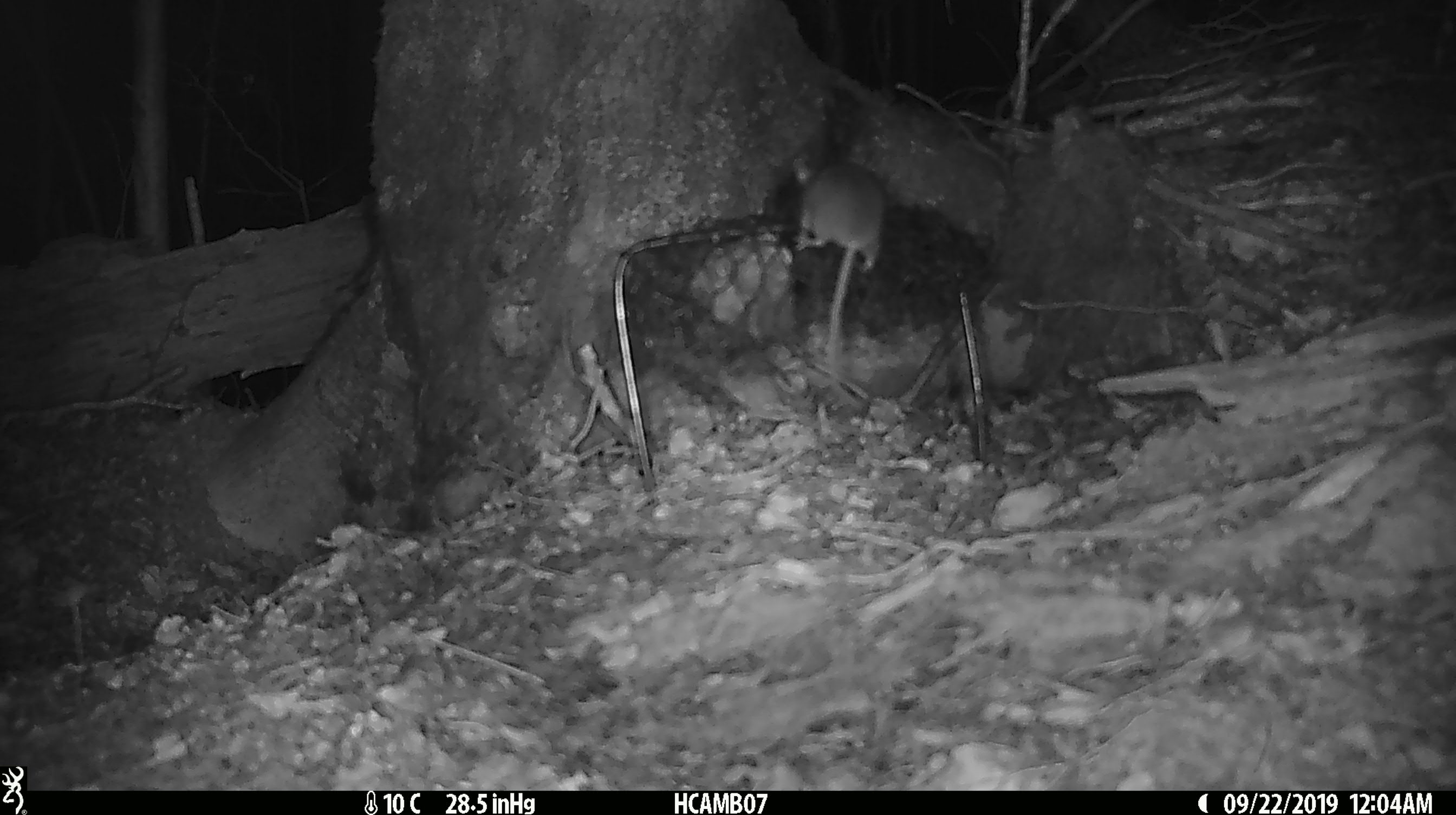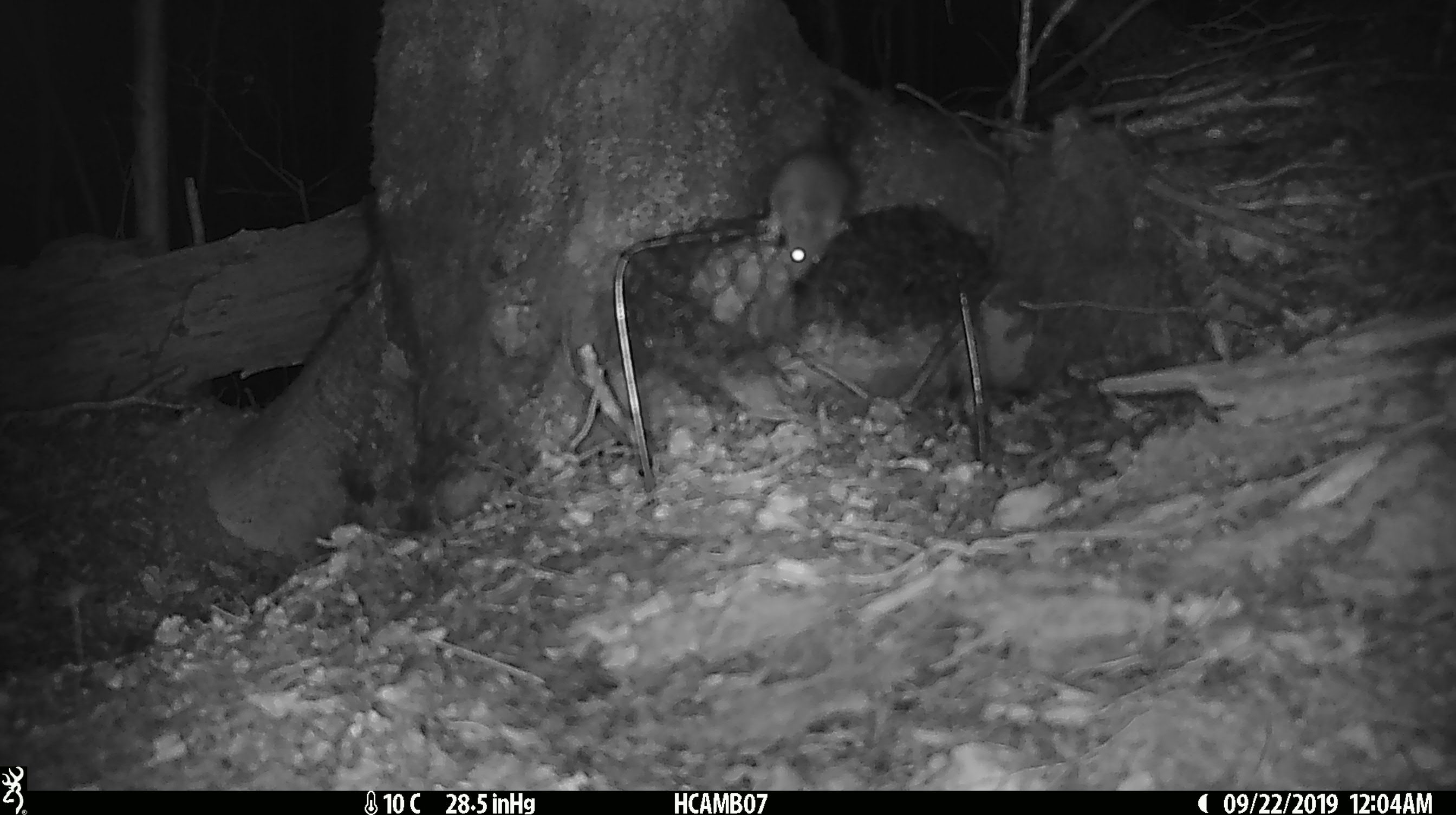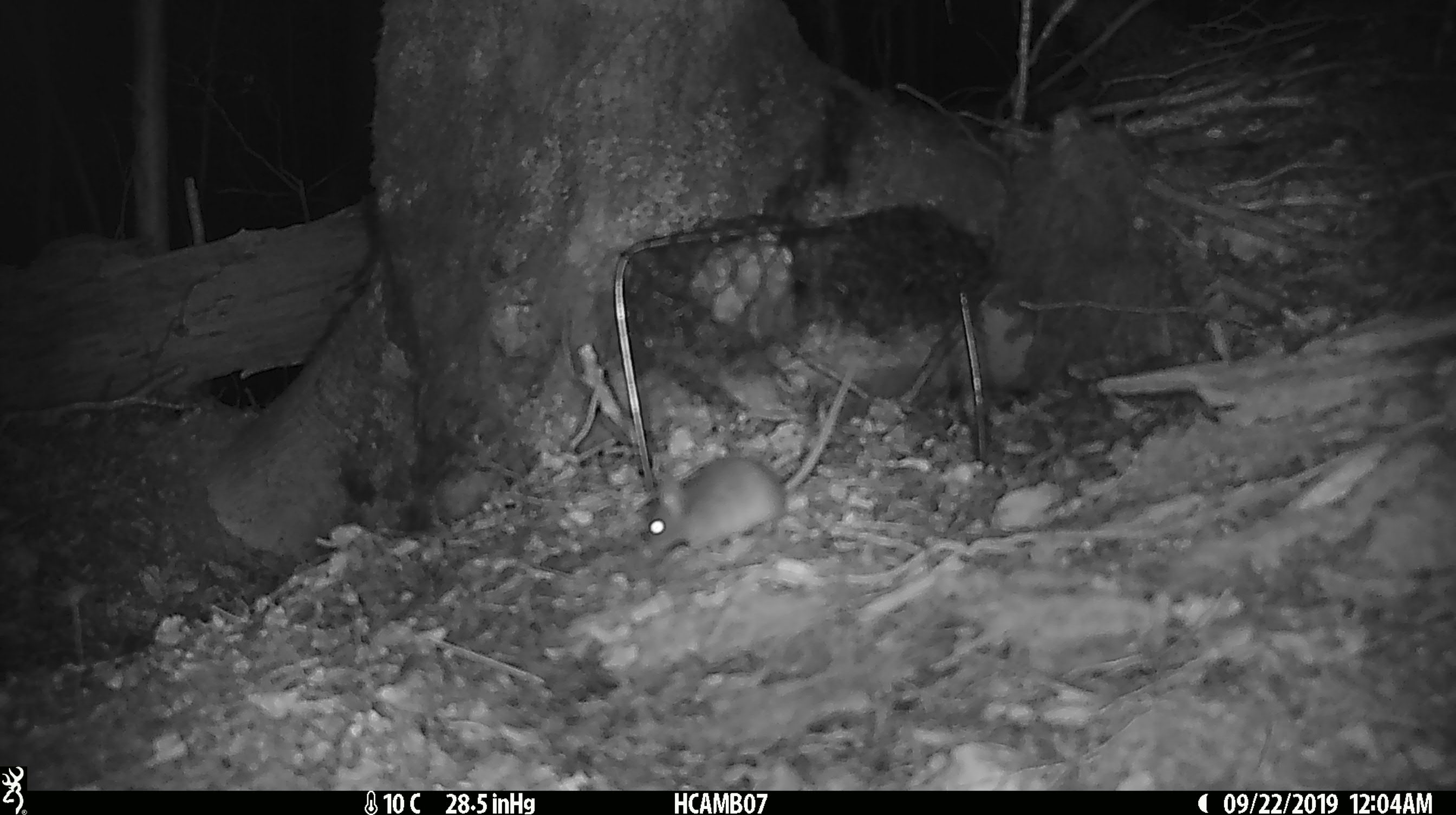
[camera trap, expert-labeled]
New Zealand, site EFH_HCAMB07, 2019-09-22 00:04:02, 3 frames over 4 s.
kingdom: Animalia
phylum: Chordata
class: Mammalia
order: Rodentia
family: Muridae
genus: Mus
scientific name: Mus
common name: mouse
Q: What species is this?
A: Mouse (Mus).